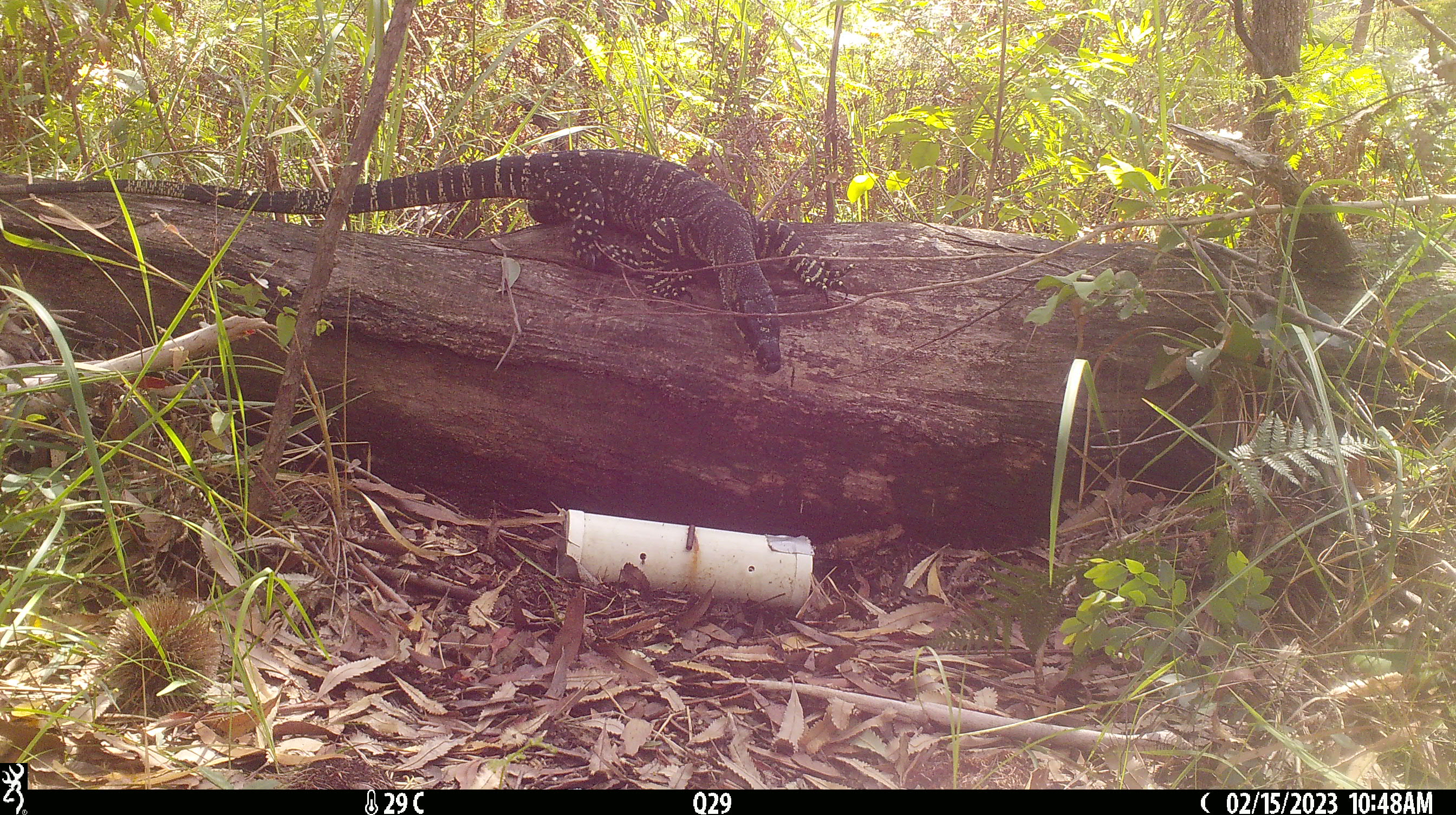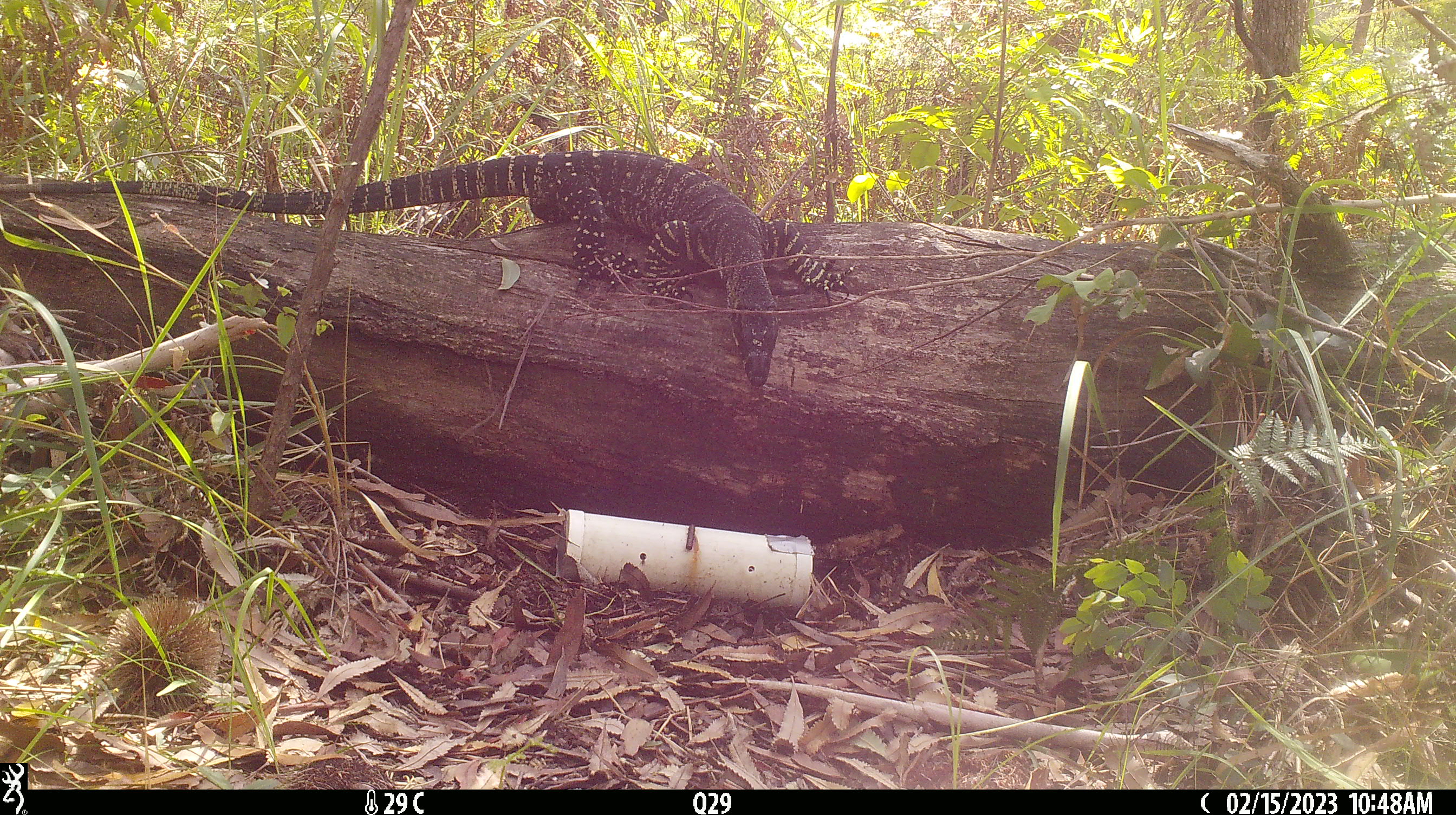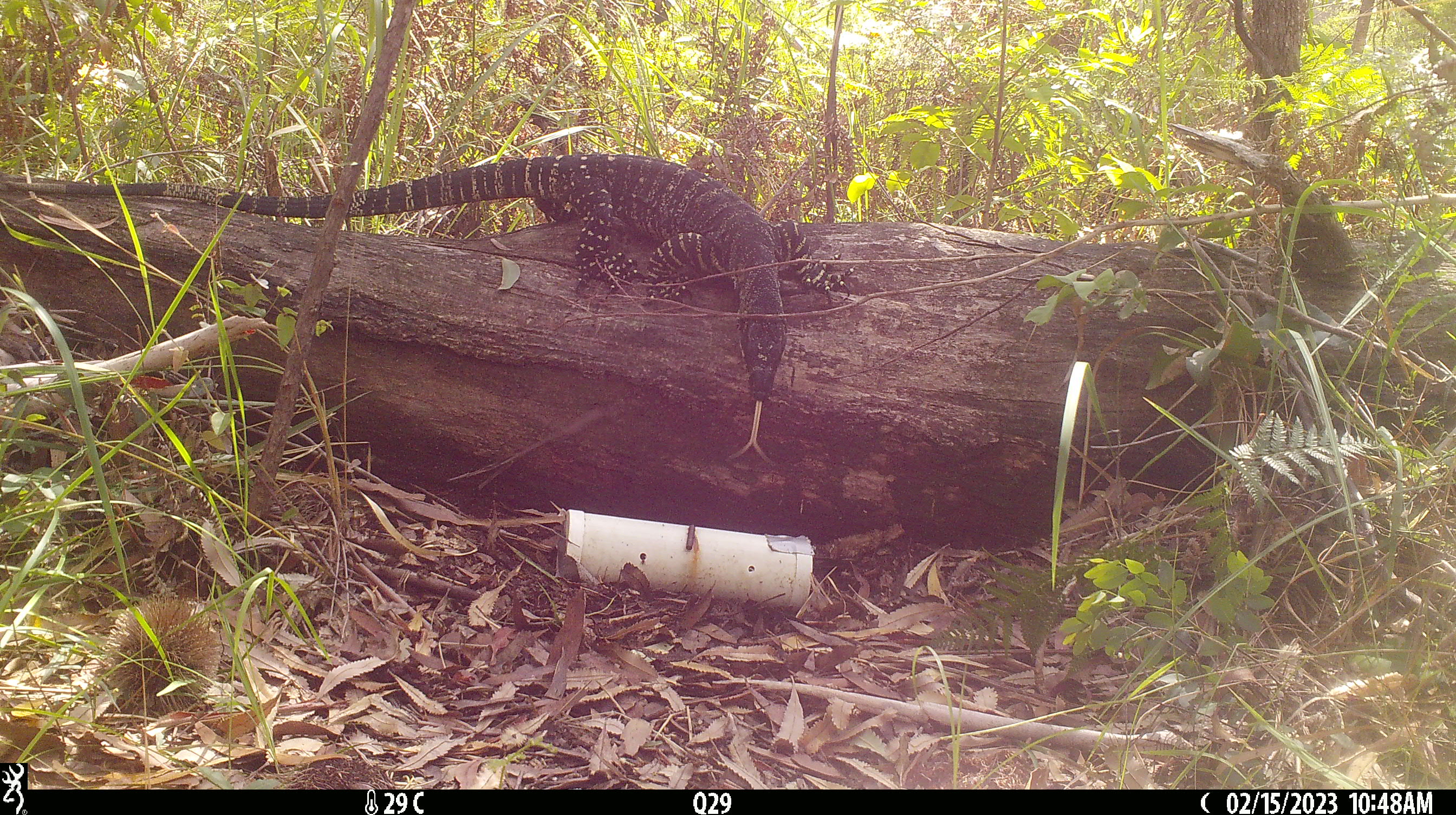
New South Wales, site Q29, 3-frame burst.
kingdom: Animalia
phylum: Chordata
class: Reptilia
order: Squamata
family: Varanidae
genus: Varanus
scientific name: Varanus varius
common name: lace monitor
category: goanna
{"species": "goanna (lace monitor) (Varanus varius)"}